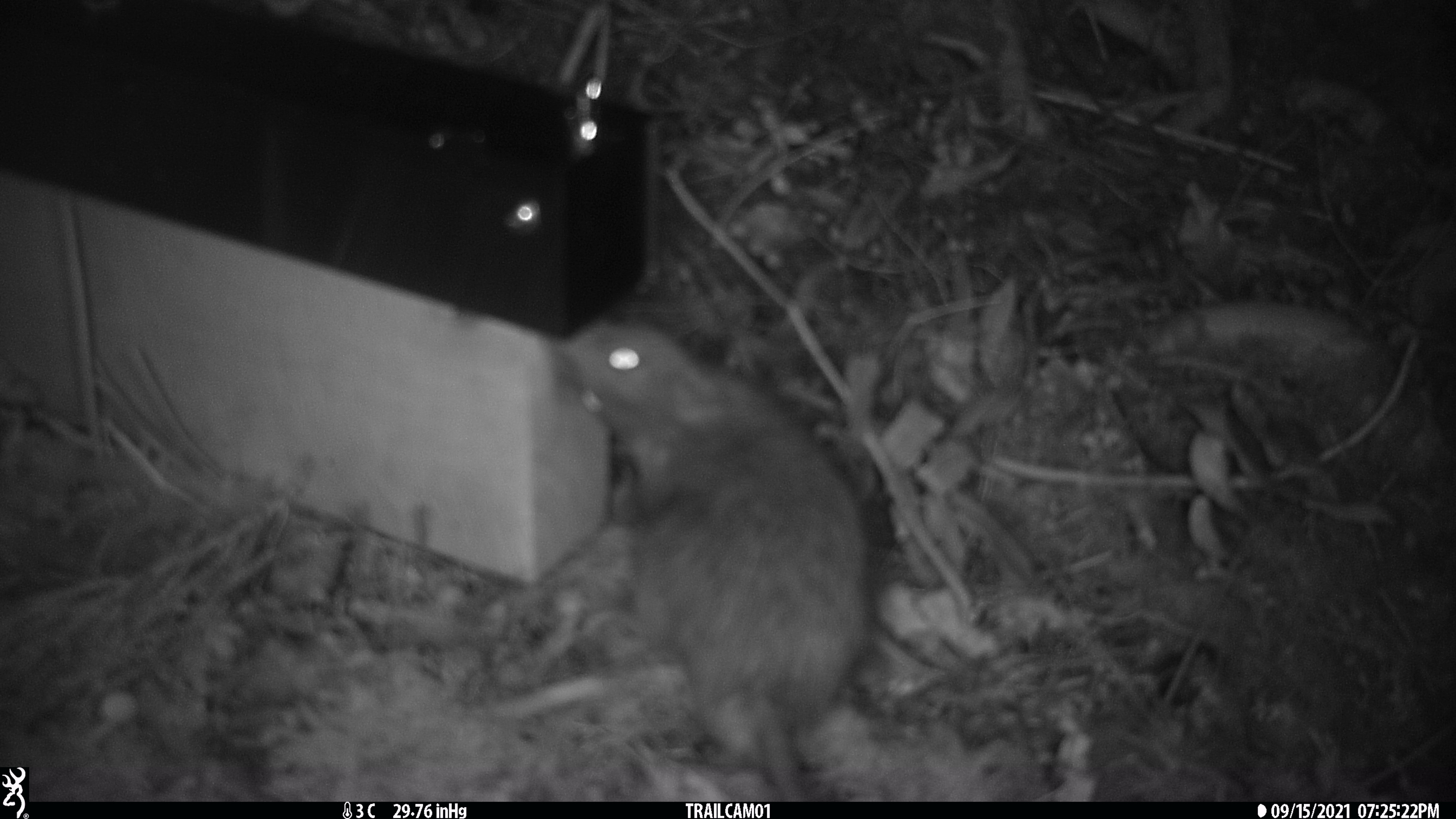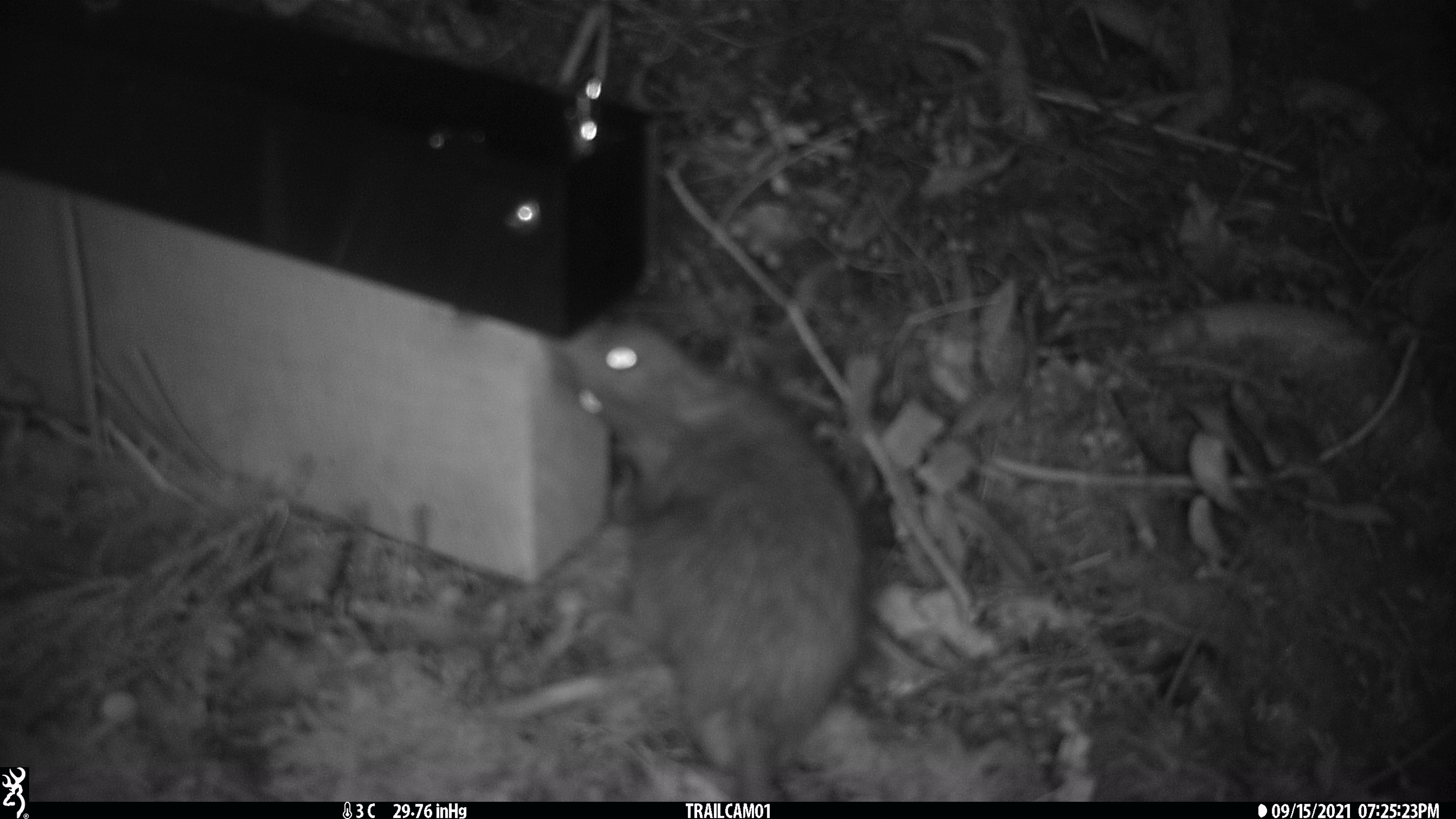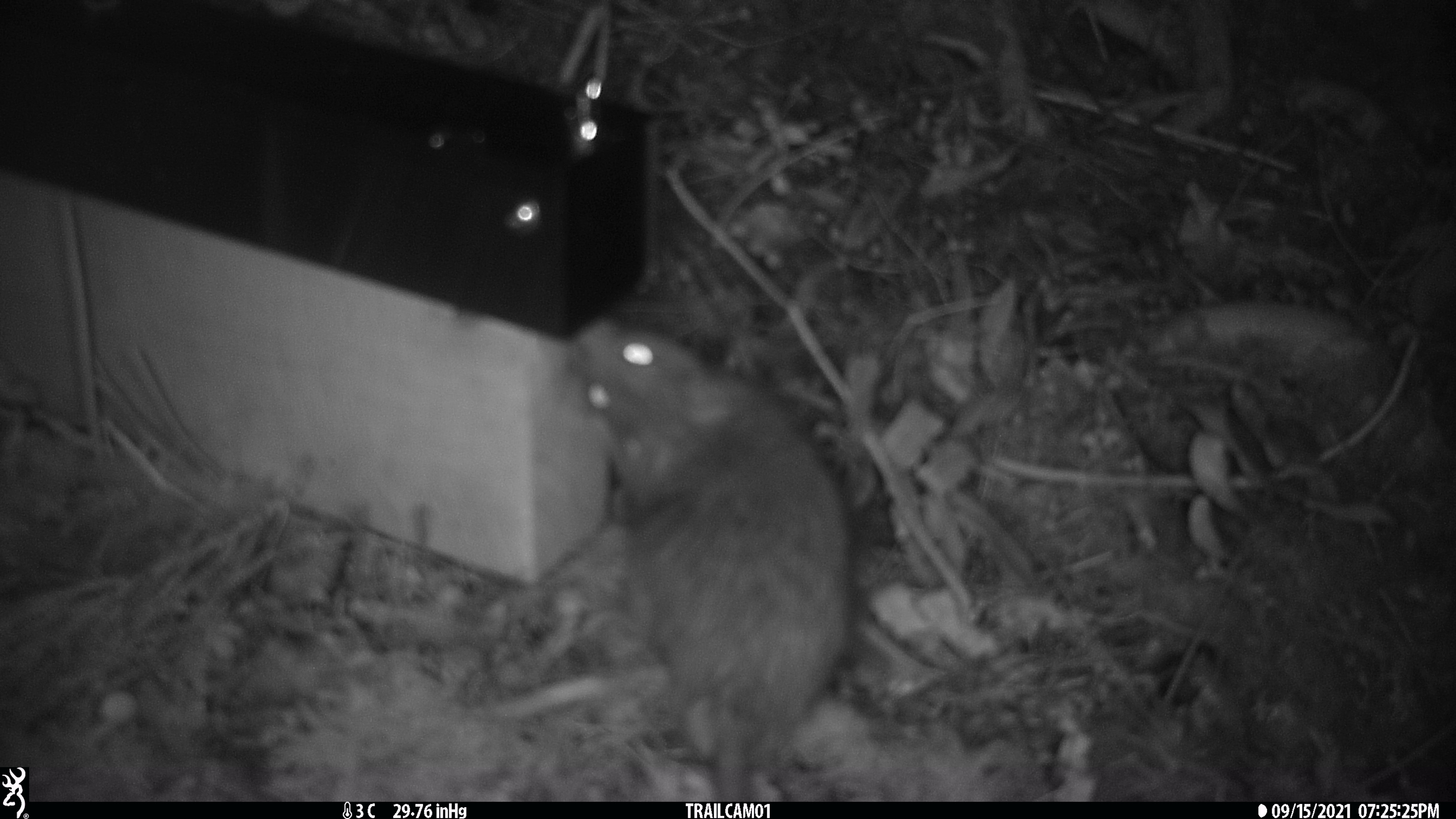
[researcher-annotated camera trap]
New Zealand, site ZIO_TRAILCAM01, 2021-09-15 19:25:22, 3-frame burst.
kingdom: Animalia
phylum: Chordata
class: Mammalia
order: Rodentia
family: Muridae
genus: Rattus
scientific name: Rattus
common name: rat